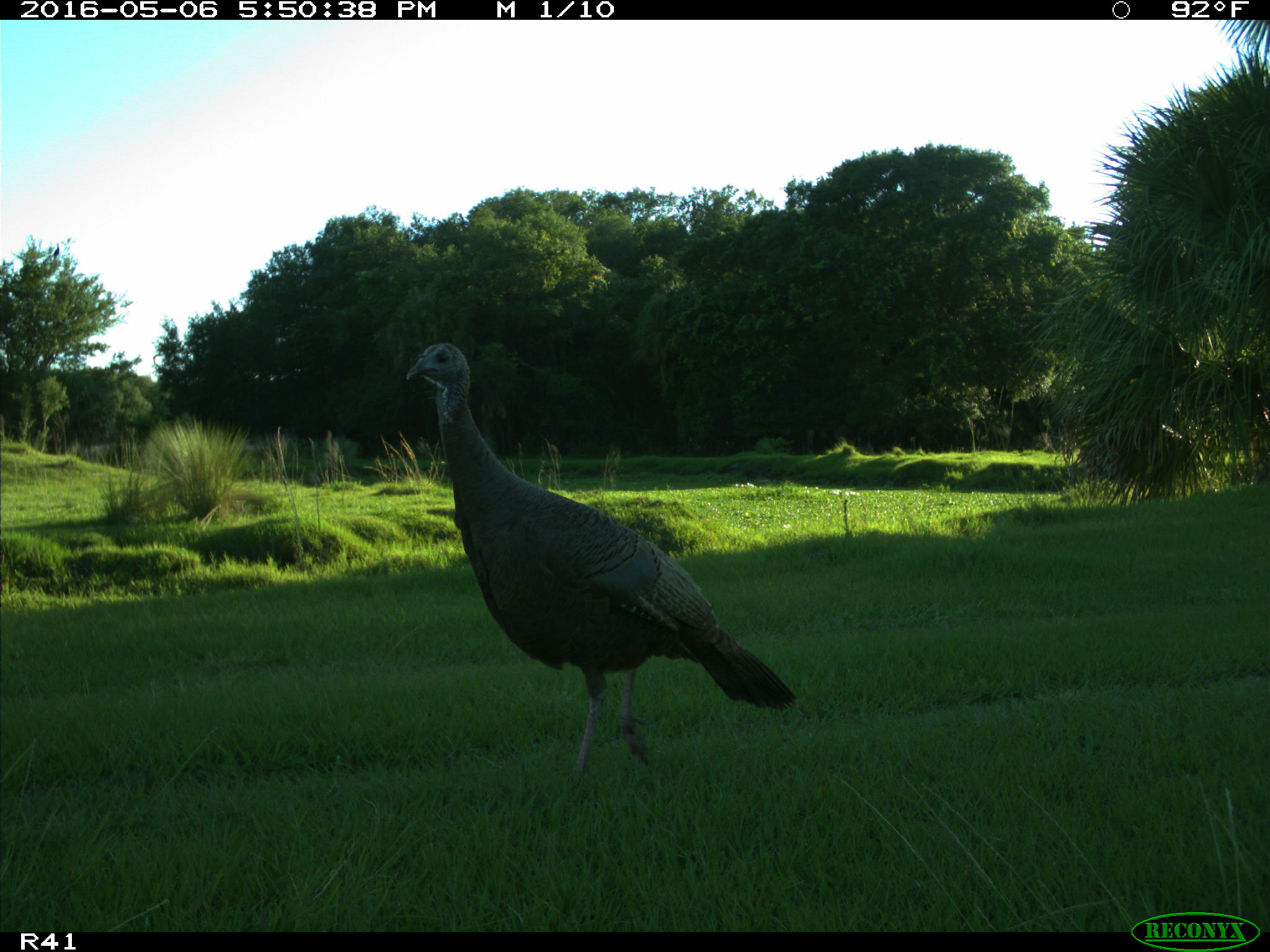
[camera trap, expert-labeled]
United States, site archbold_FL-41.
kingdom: Animalia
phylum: Chordata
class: Aves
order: Galliformes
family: Phasianidae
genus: Meleagris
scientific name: Meleagris gallopavo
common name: wild turkey